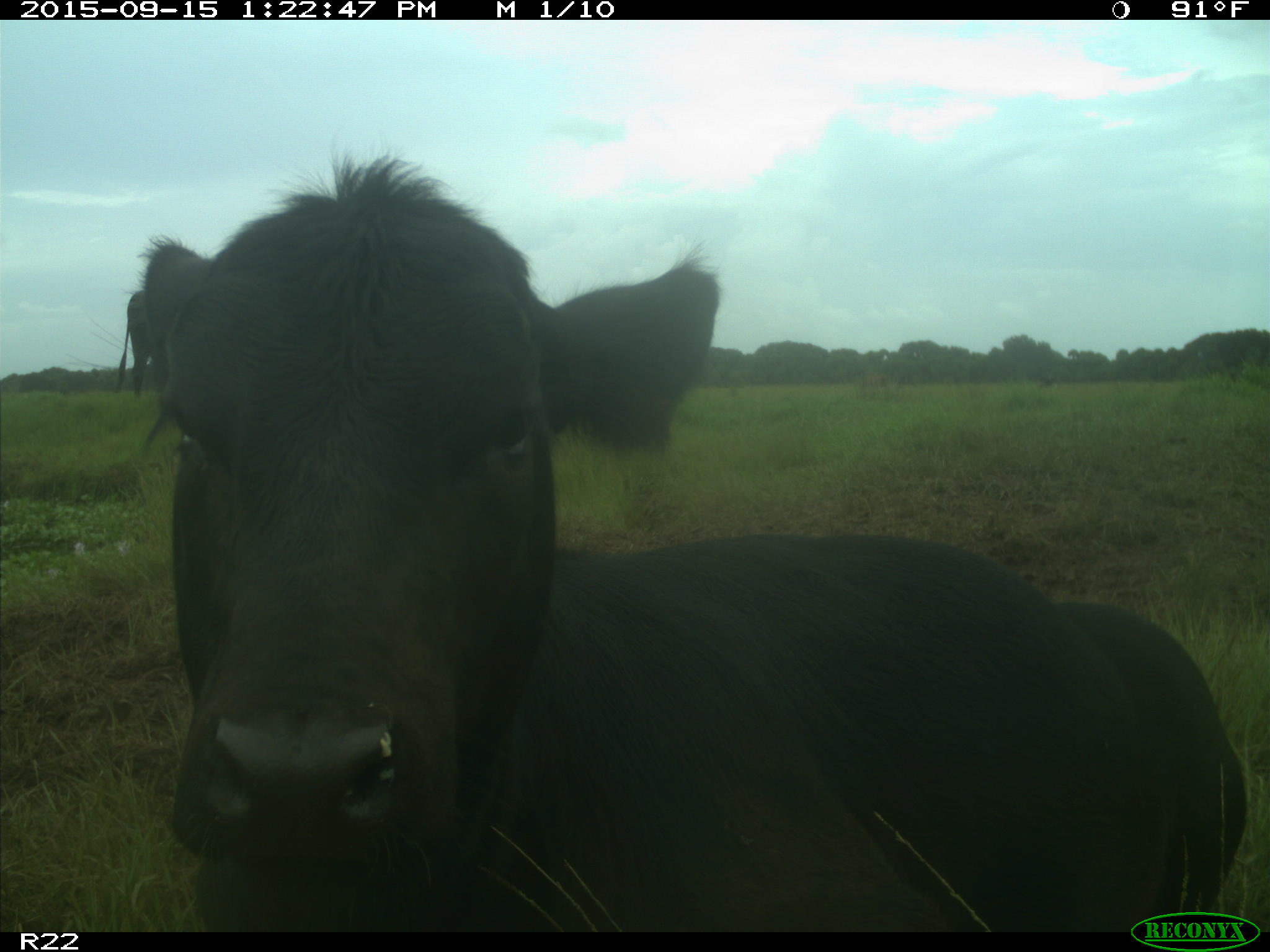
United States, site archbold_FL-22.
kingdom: Animalia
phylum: Chordata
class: Mammalia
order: Artiodactyla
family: Bovidae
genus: Bos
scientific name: Bos taurus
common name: domestic cow